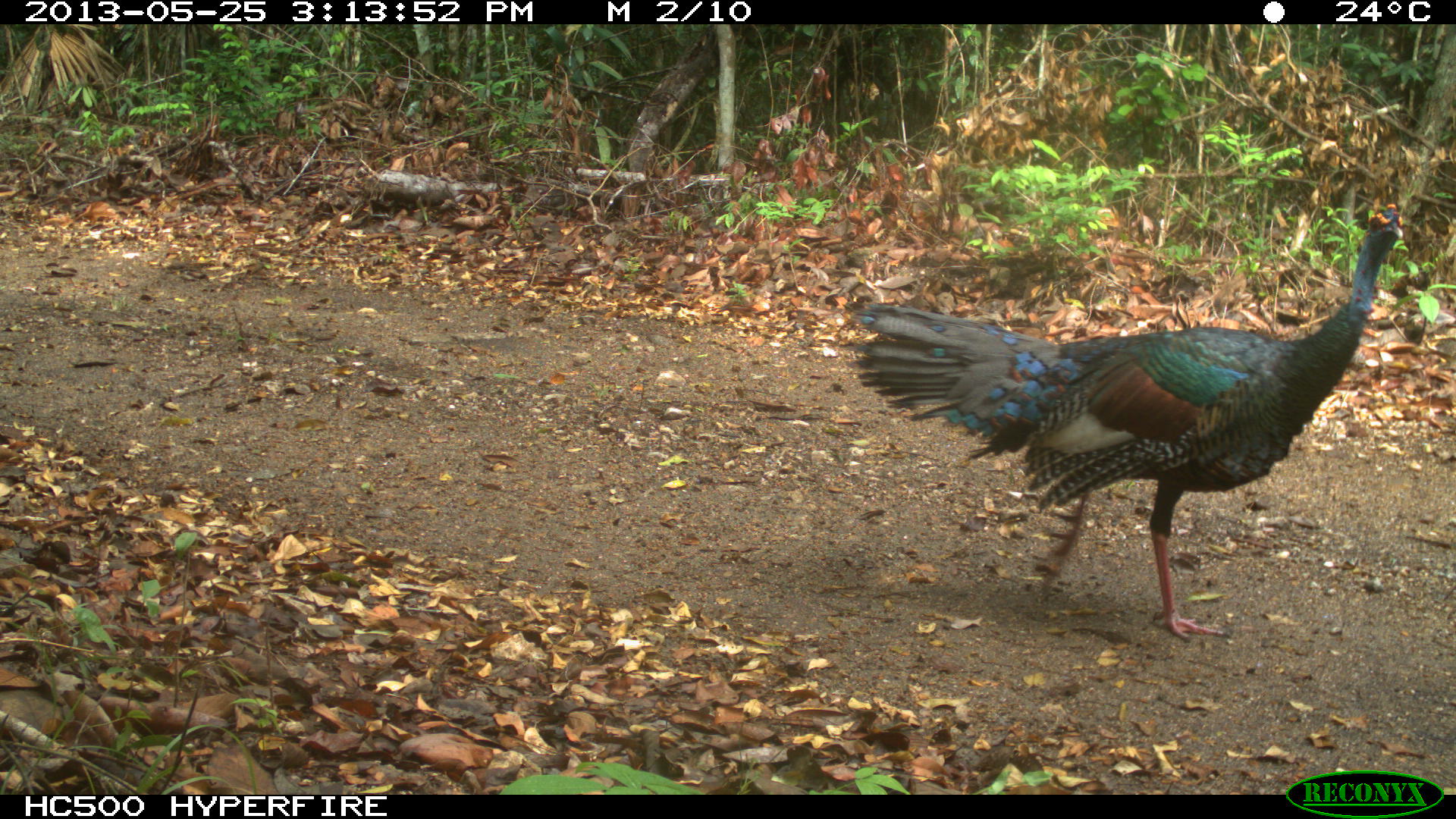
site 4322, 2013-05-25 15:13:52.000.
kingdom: Animalia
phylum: Chordata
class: Aves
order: Galliformes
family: Phasianidae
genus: Meleagris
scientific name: Meleagris ocellata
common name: ocellated turkey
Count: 1.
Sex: male.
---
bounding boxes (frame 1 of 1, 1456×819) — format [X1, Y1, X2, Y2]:
meleagris ocellata: [839, 202, 1405, 636]